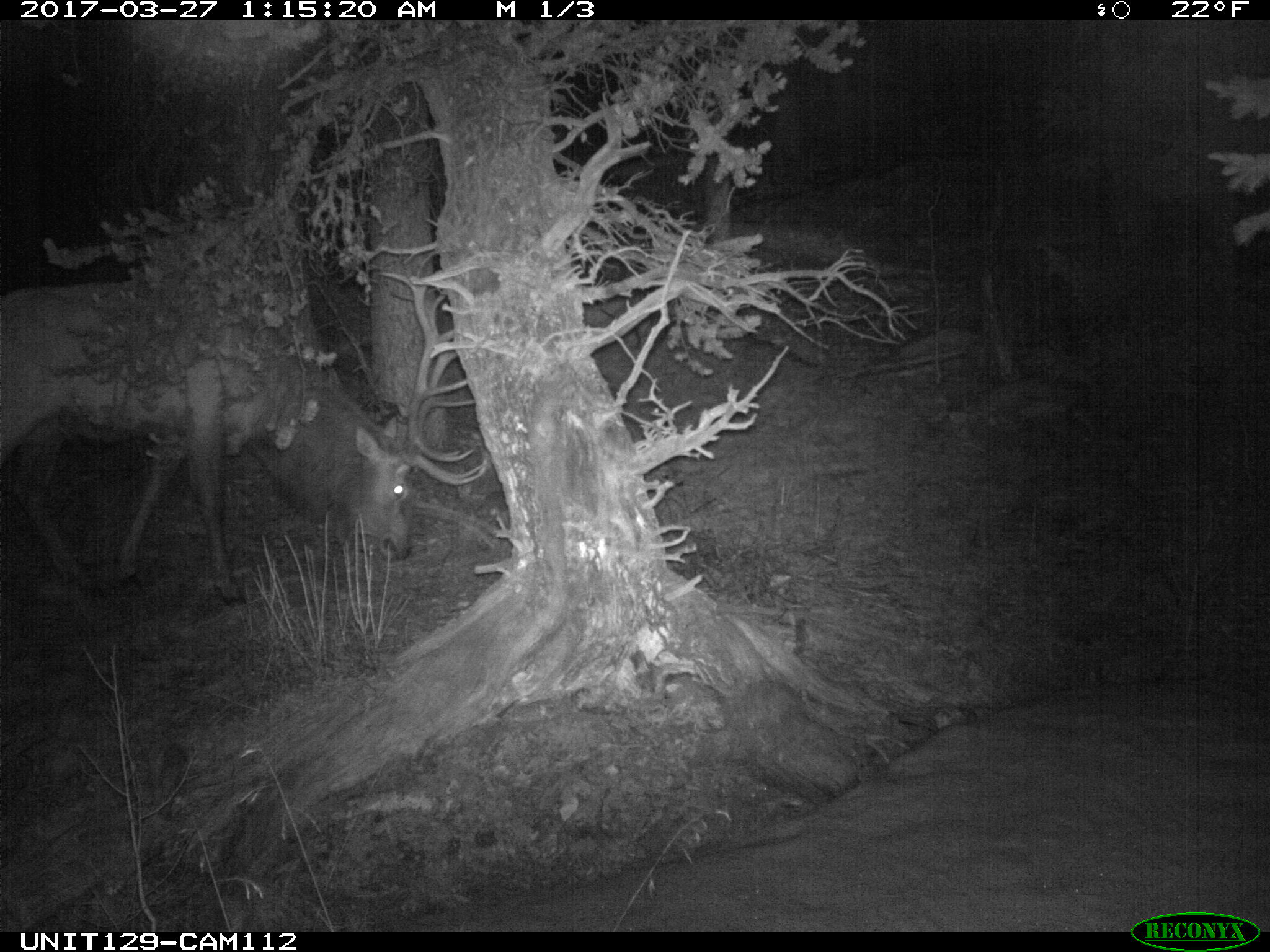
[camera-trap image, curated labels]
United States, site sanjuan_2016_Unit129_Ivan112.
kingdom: Animalia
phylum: Chordata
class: Mammalia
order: Artiodactyla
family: Cervidae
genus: Cervus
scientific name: Cervus elaphus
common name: red deer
Cervus elaphus (red deer).